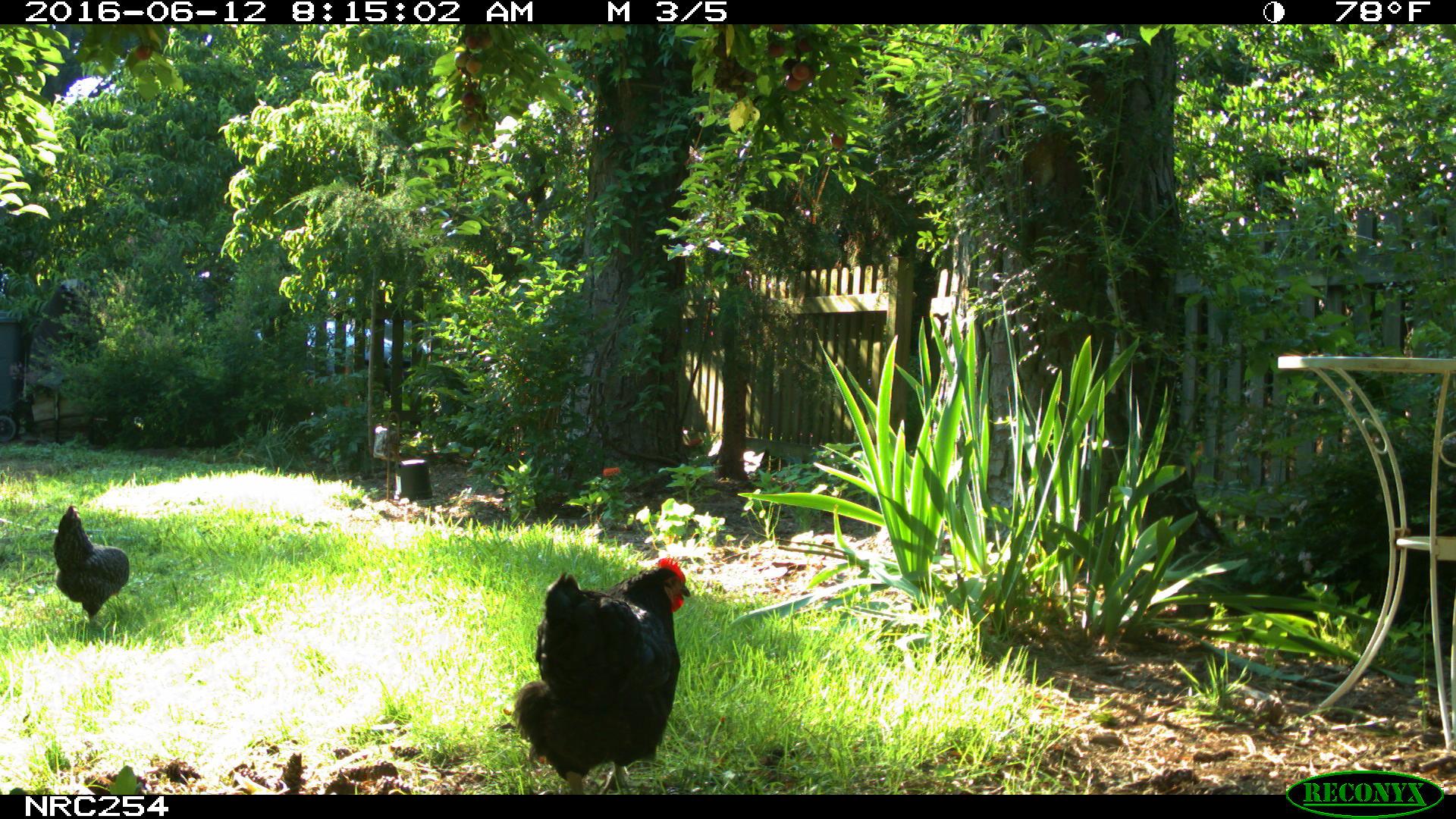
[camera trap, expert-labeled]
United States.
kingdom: Animalia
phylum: Chordata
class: Aves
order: Galliformes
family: Phasianidae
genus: Gallus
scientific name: Gallus gallus domesticus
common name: domestic chicken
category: Chicken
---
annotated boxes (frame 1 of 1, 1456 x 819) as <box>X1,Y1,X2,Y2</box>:
Chicken: <box>500,553,692,791</box>; <box>50,492,134,628</box>